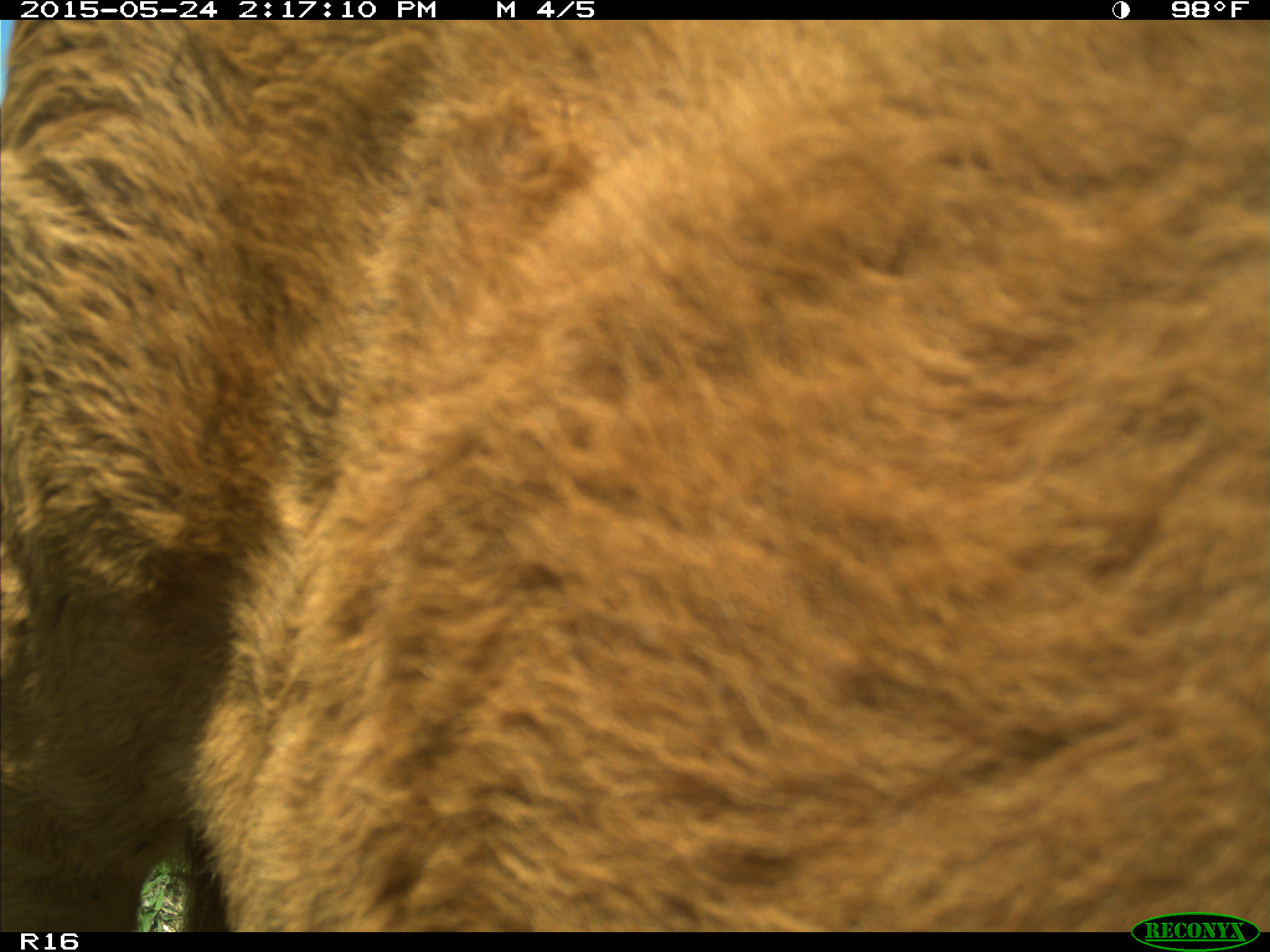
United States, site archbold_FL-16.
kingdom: Animalia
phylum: Chordata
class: Mammalia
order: Artiodactyla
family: Bovidae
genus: Bos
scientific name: Bos taurus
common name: domestic cow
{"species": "Bos taurus (domestic cow)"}